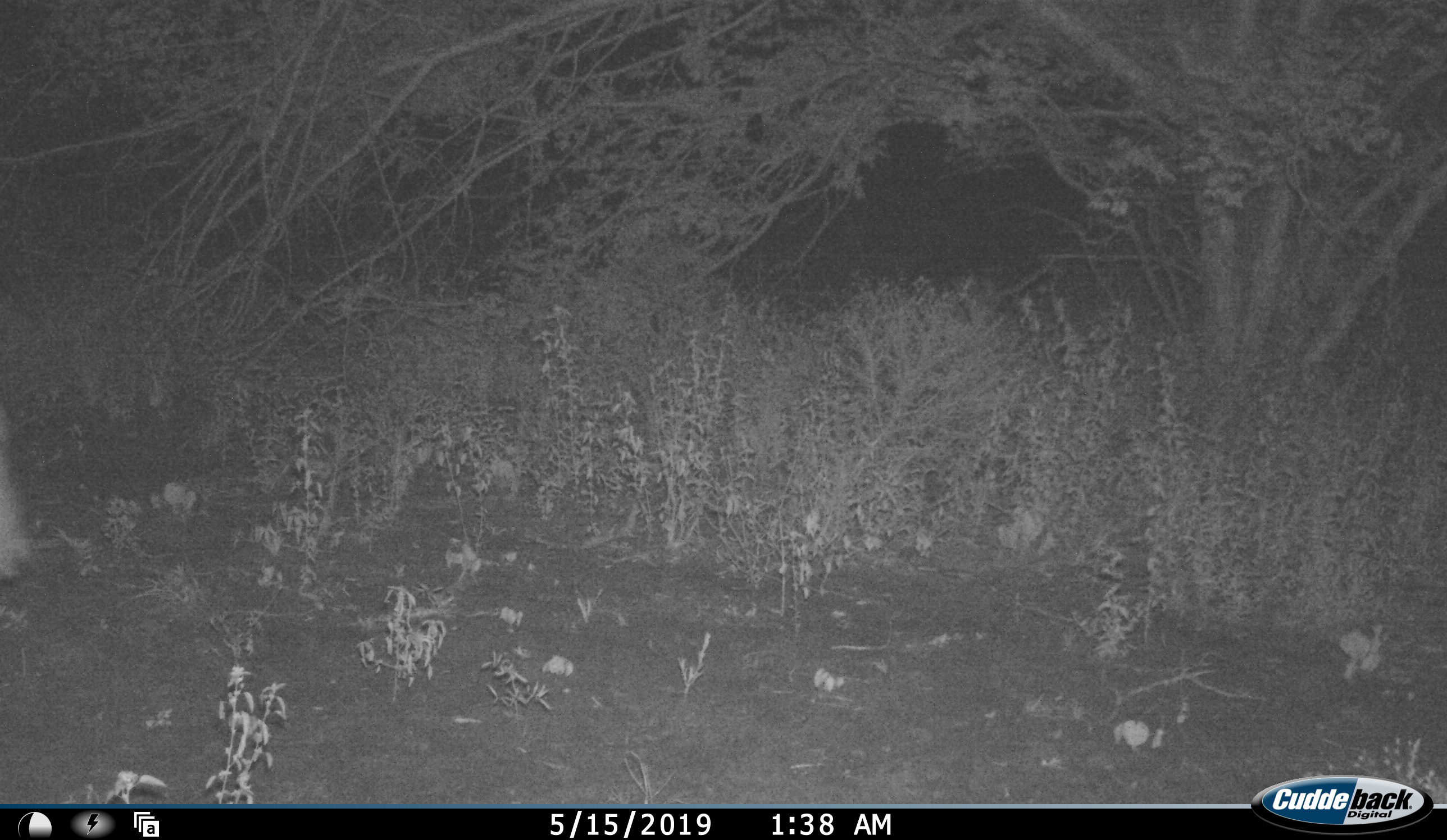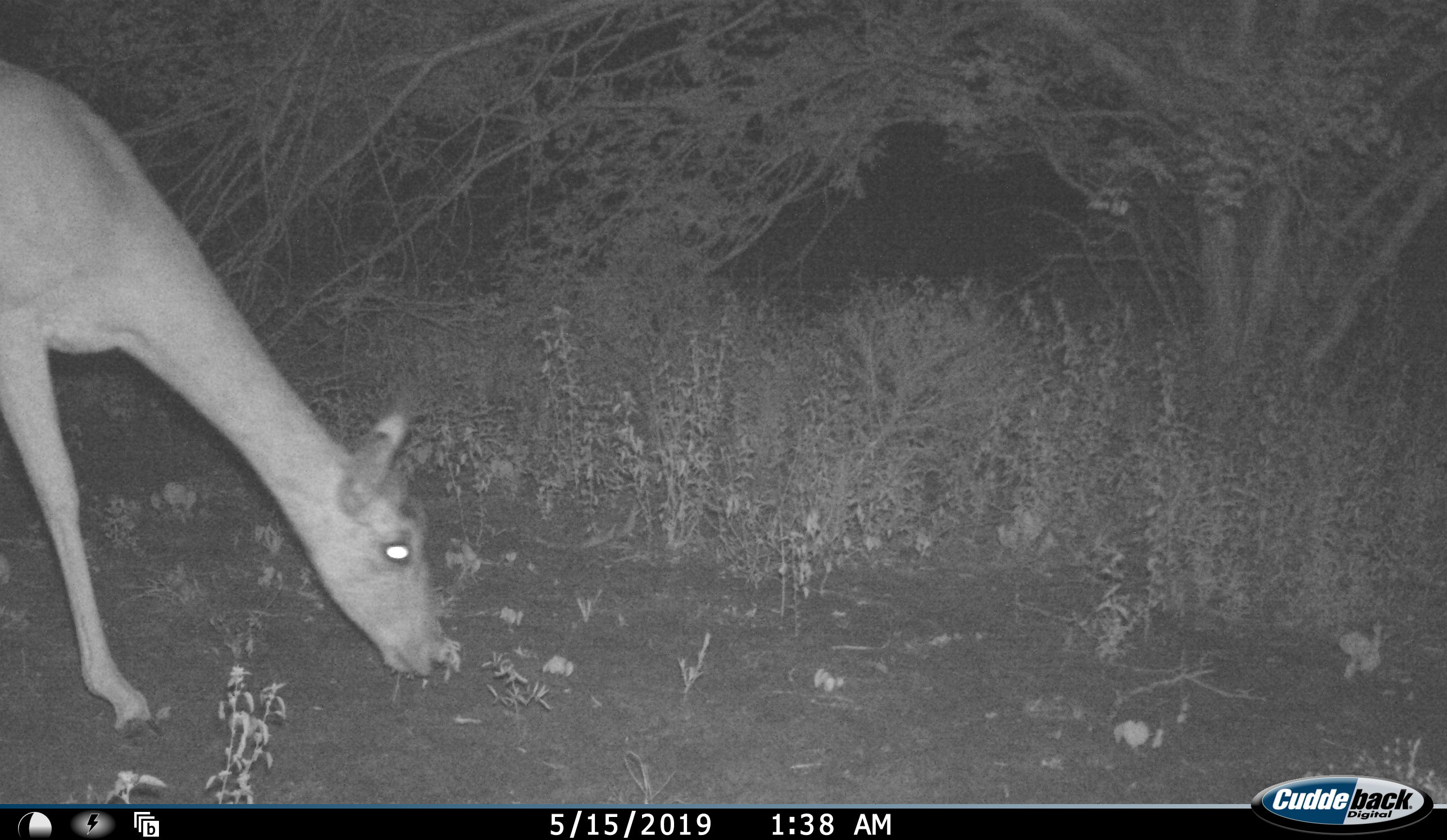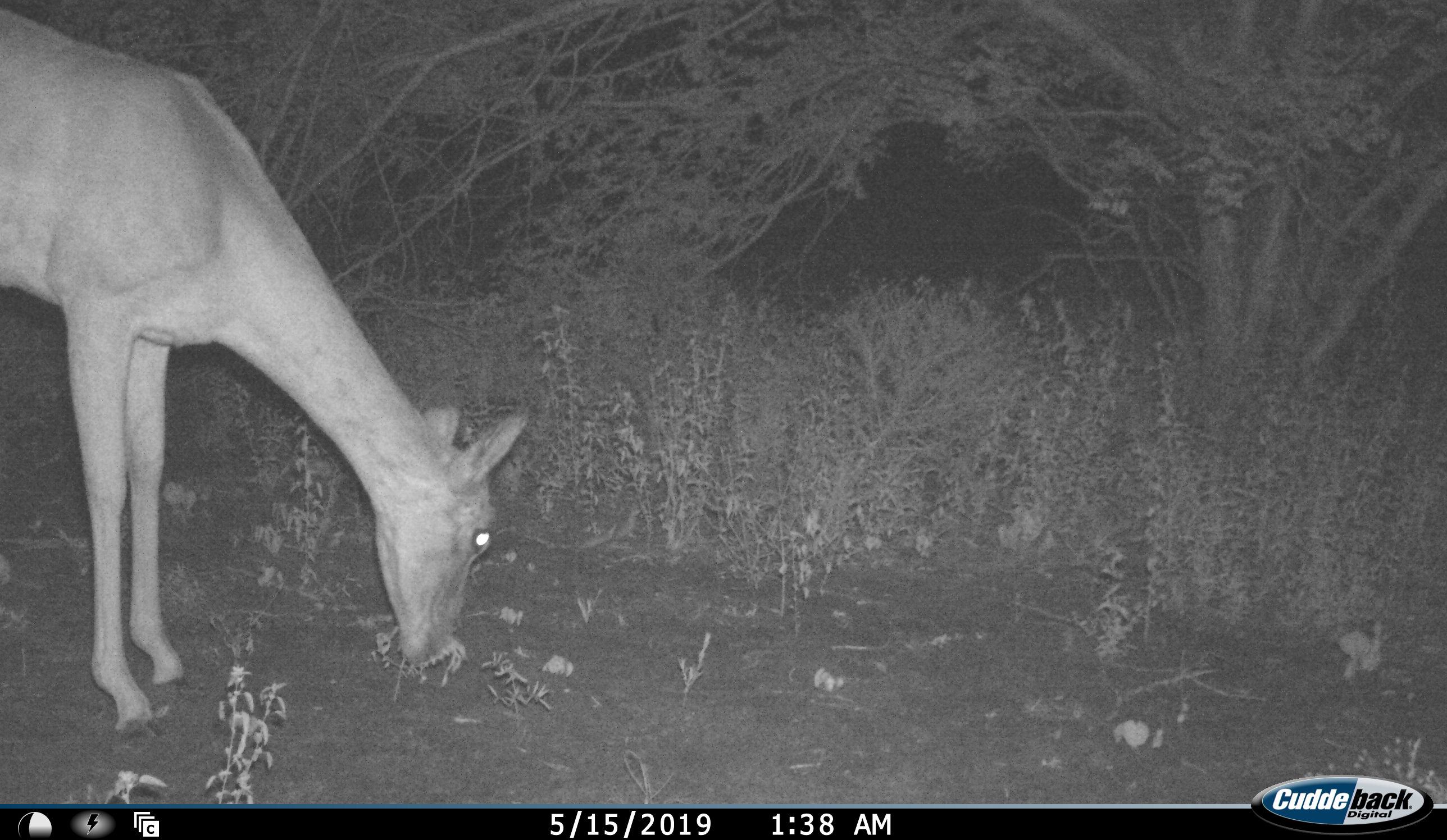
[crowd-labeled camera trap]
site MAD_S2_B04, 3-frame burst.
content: unidentified animal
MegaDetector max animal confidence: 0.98